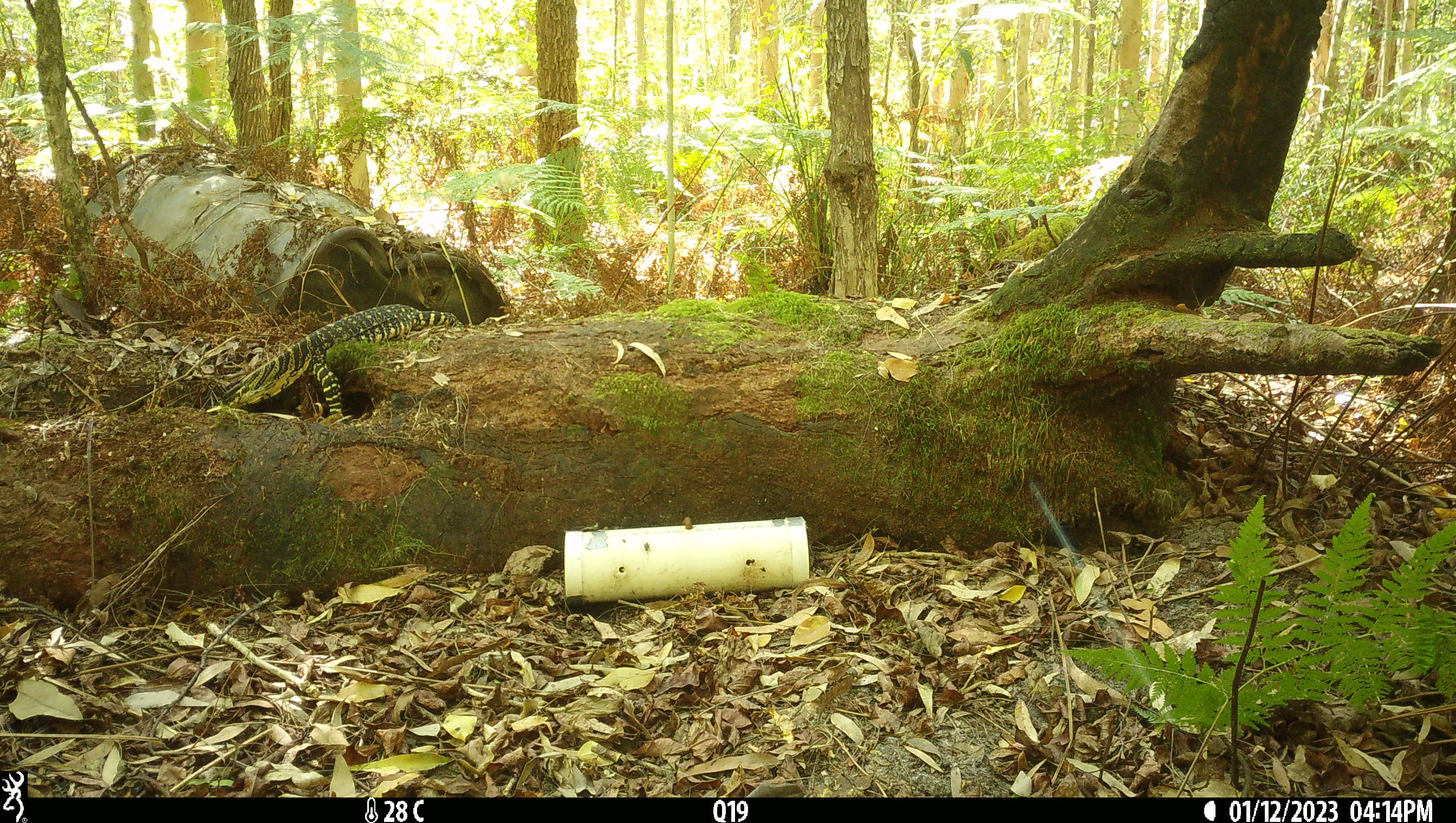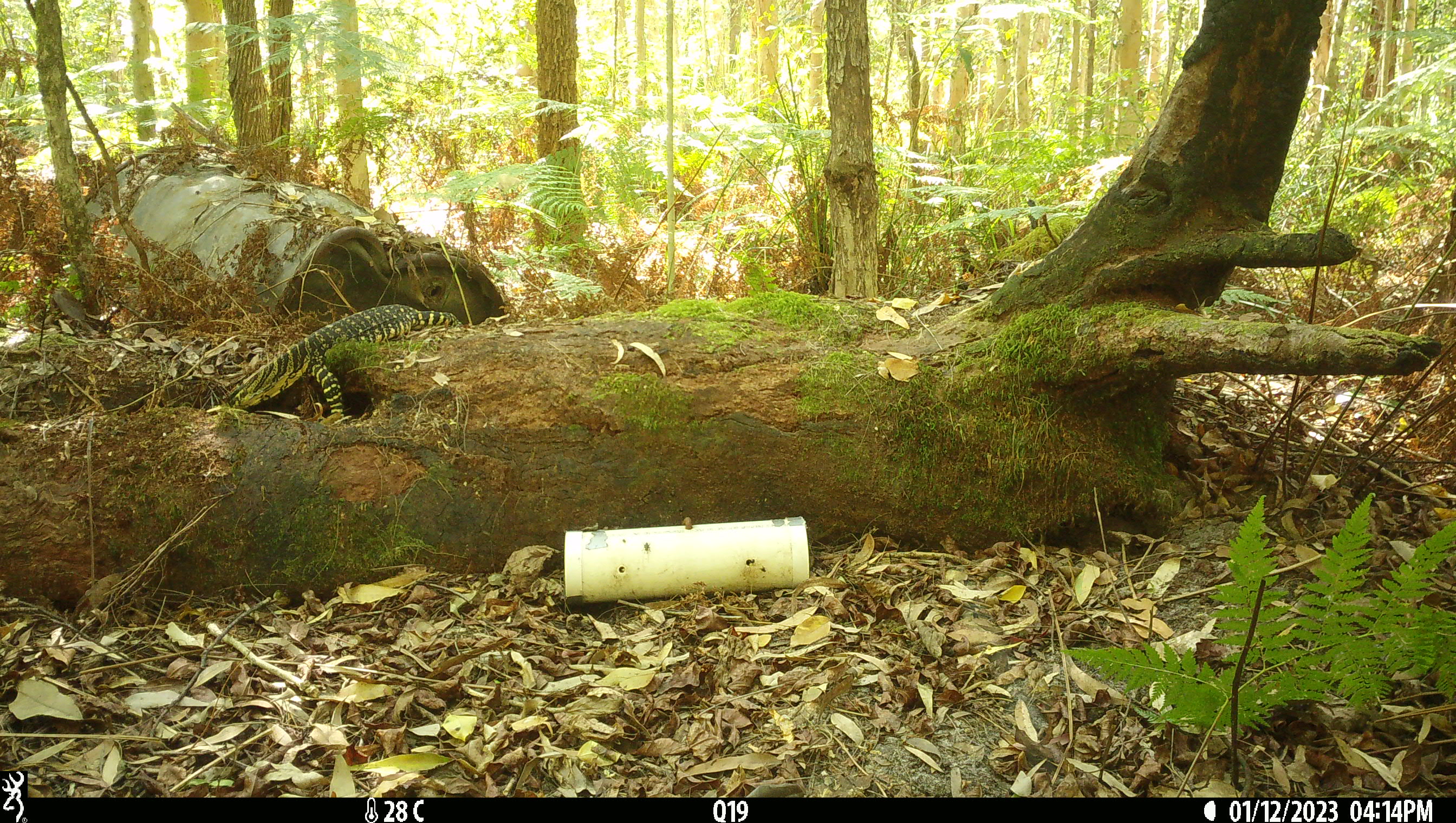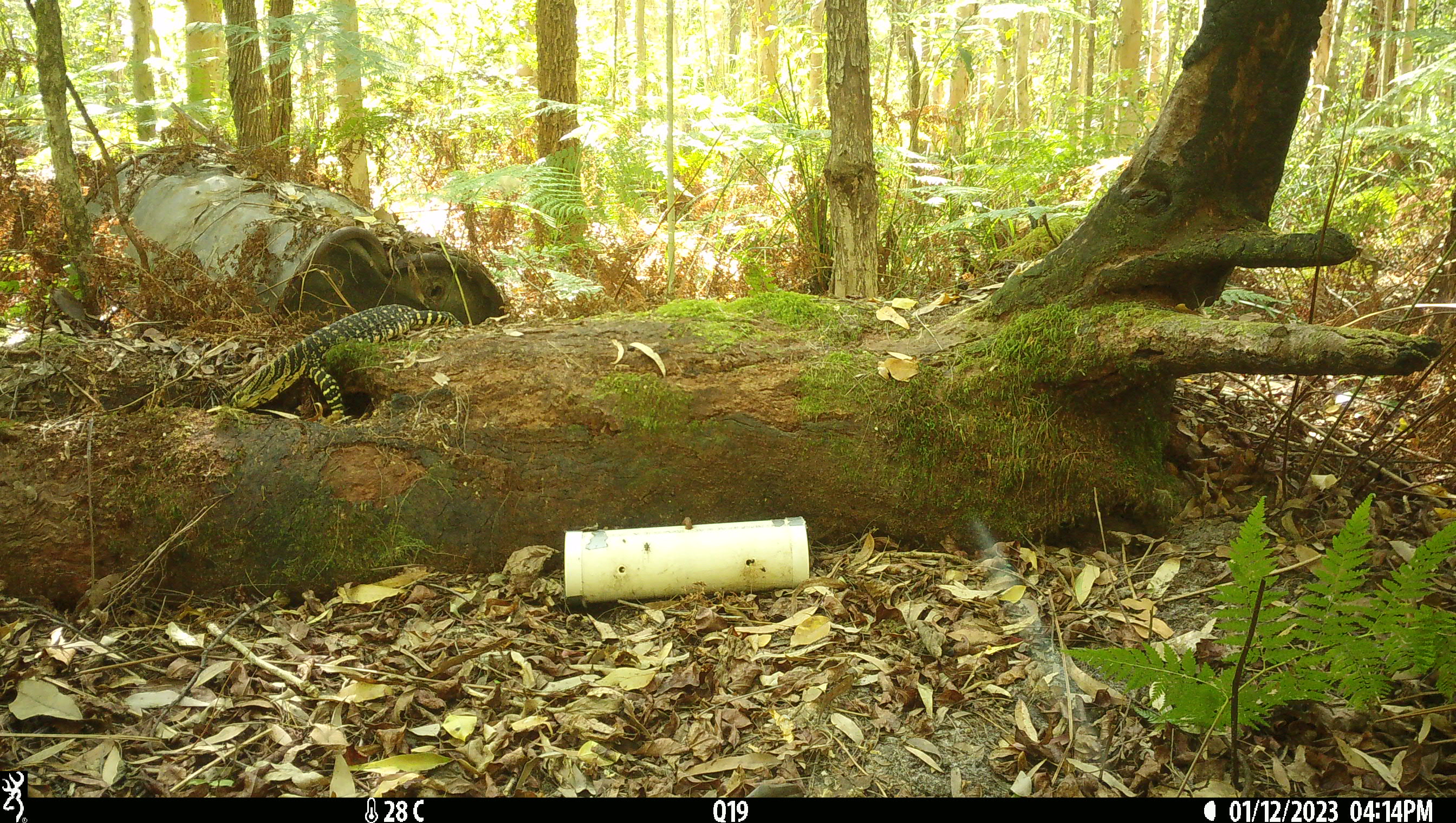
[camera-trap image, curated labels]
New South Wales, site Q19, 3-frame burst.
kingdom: Animalia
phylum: Chordata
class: Reptilia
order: Squamata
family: Varanidae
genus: Varanus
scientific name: Varanus varius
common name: lace monitor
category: goanna